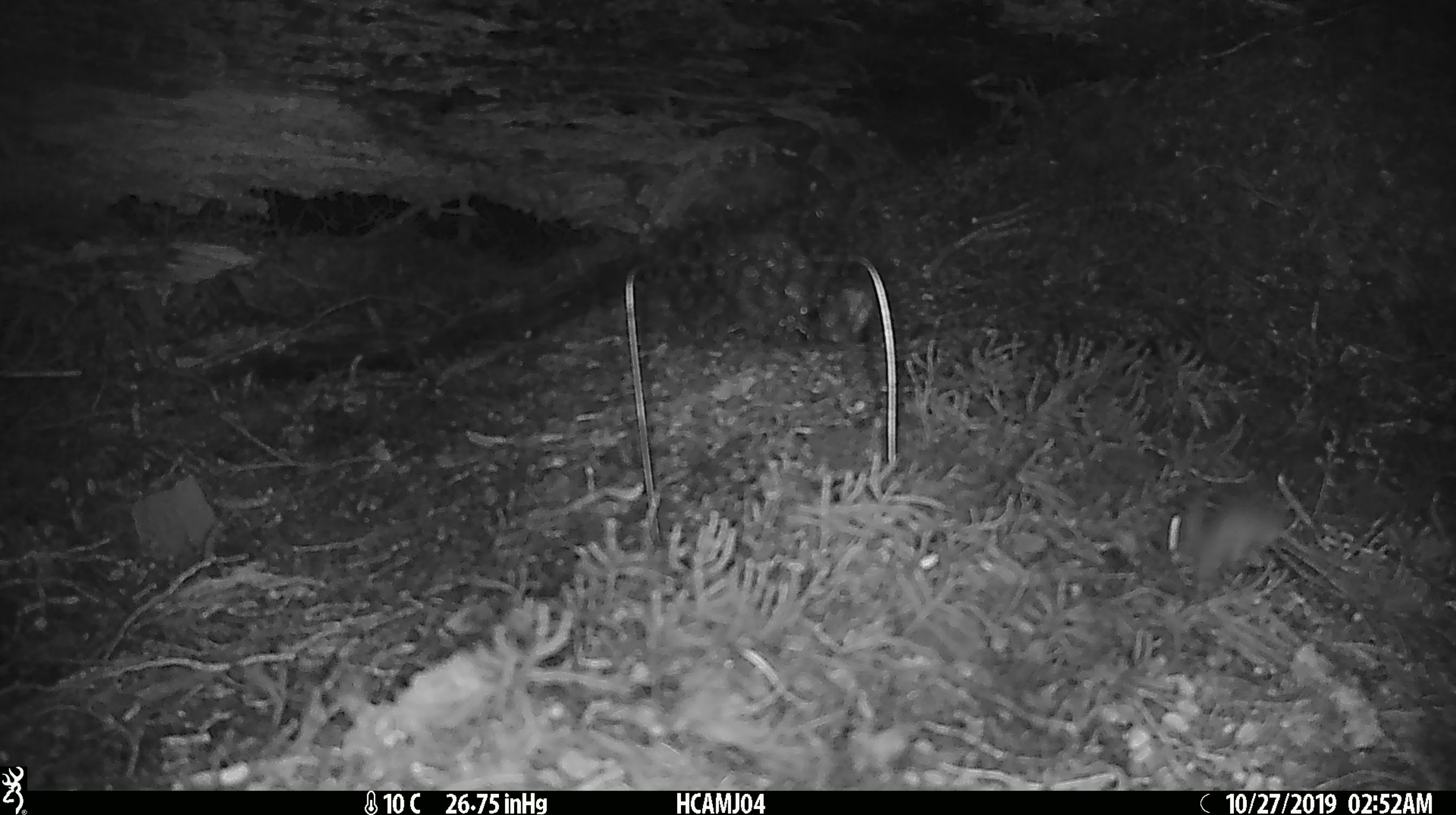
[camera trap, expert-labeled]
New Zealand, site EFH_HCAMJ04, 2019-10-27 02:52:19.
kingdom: Animalia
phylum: Chordata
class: Mammalia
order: Rodentia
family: Muridae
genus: Mus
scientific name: Mus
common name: mouse